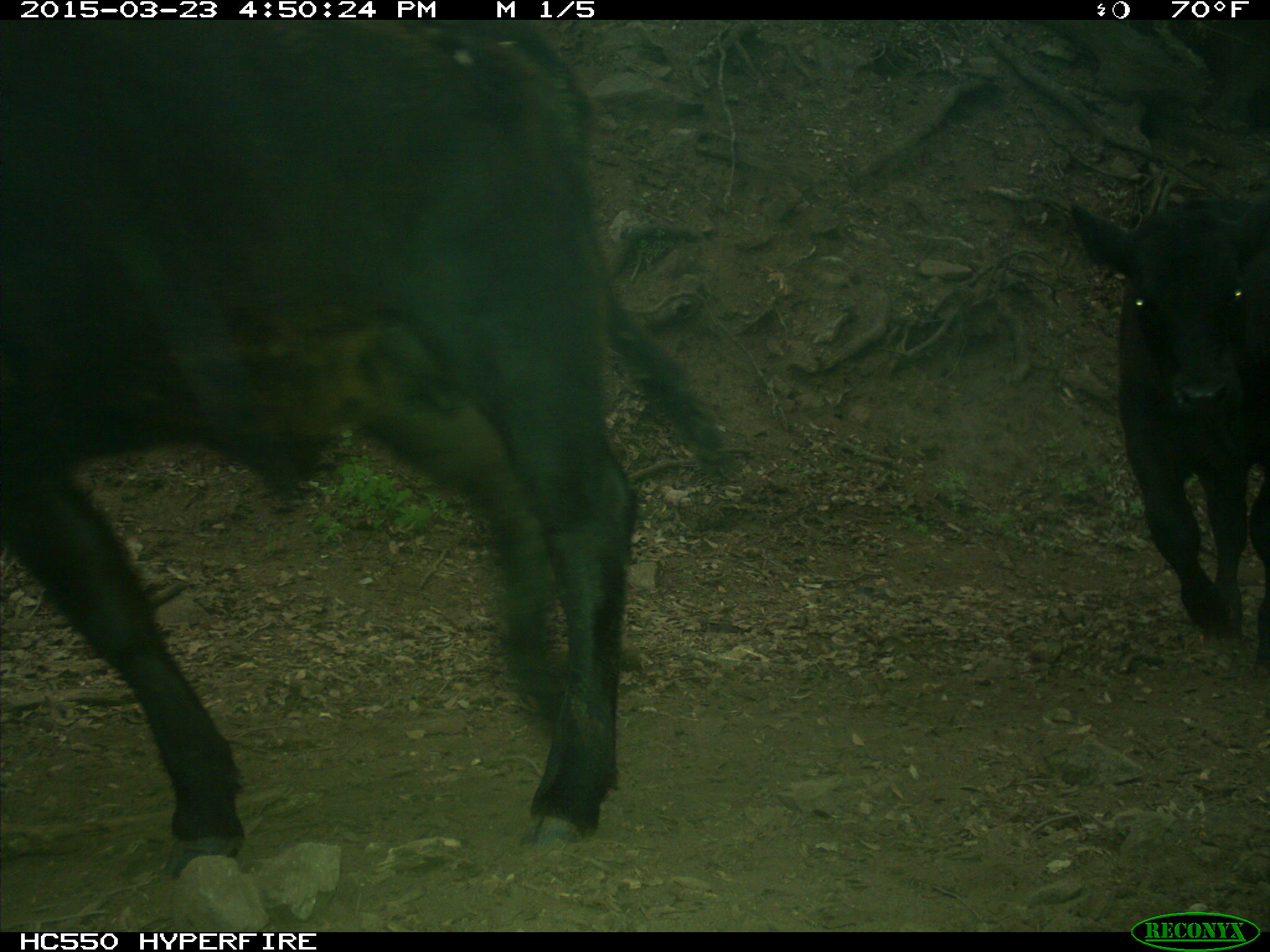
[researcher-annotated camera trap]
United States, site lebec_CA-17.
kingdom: Animalia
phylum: Chordata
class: Mammalia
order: Artiodactyla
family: Bovidae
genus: Bos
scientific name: Bos taurus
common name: domestic cow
Bos taurus (domestic cow).